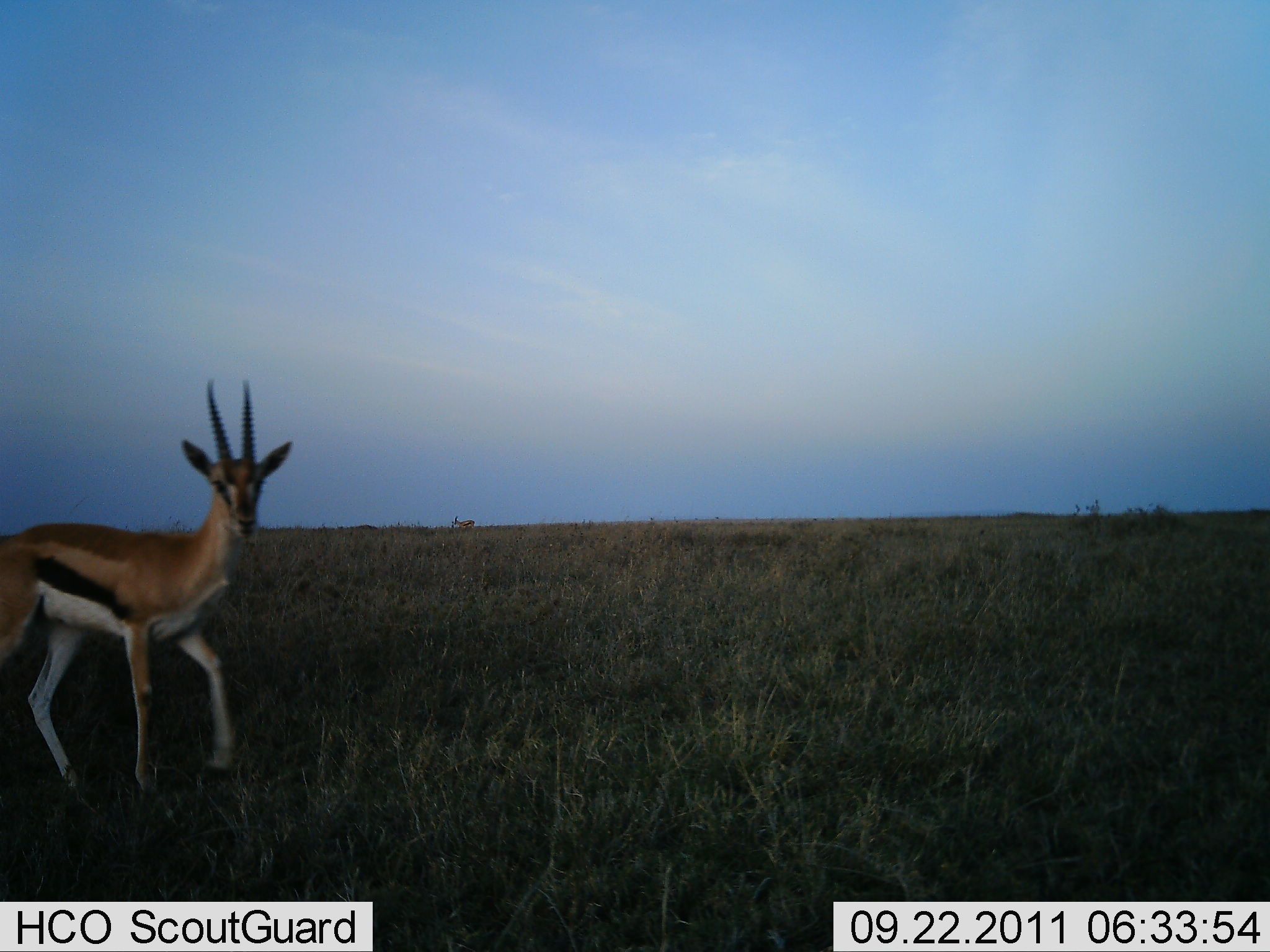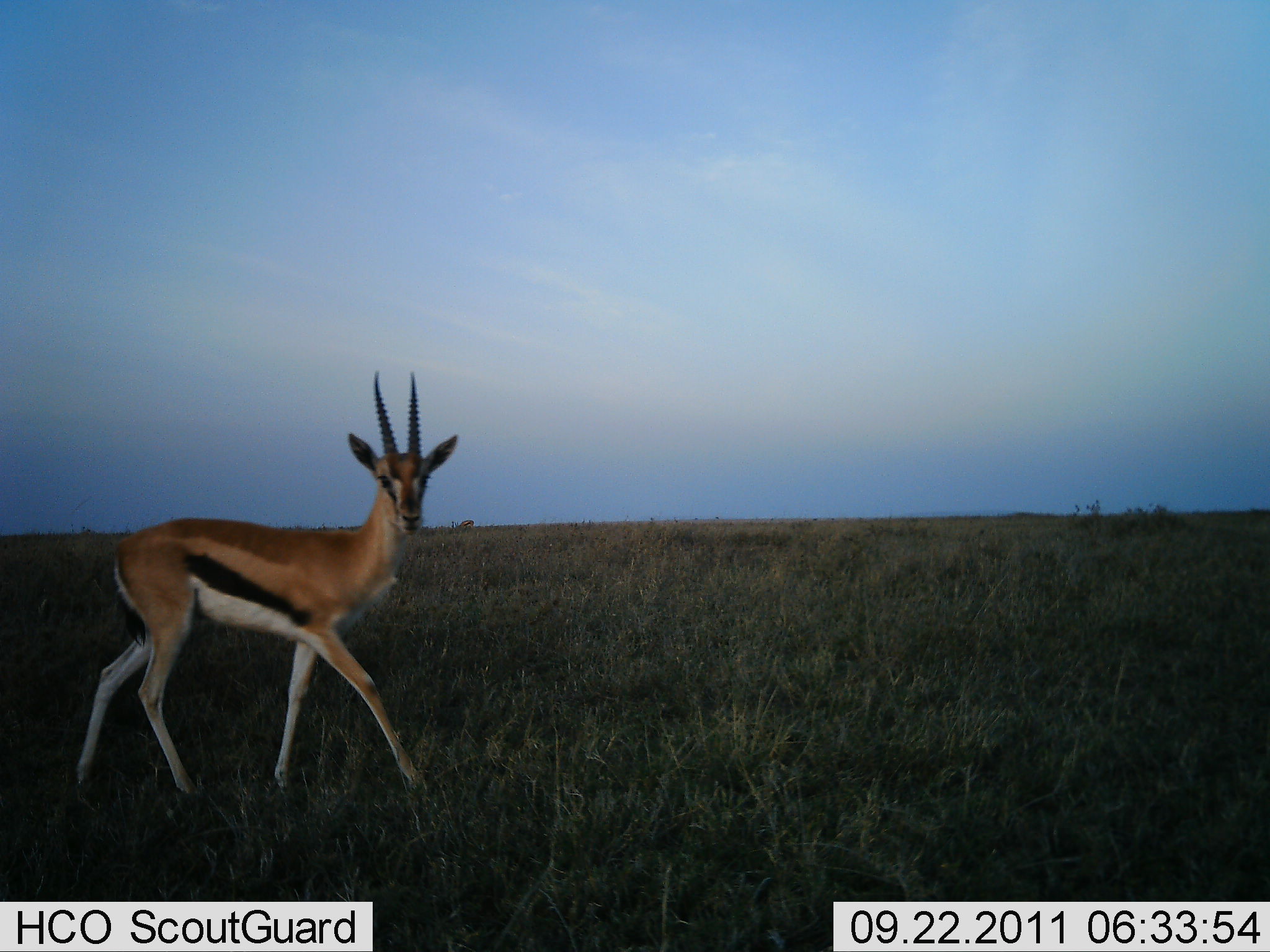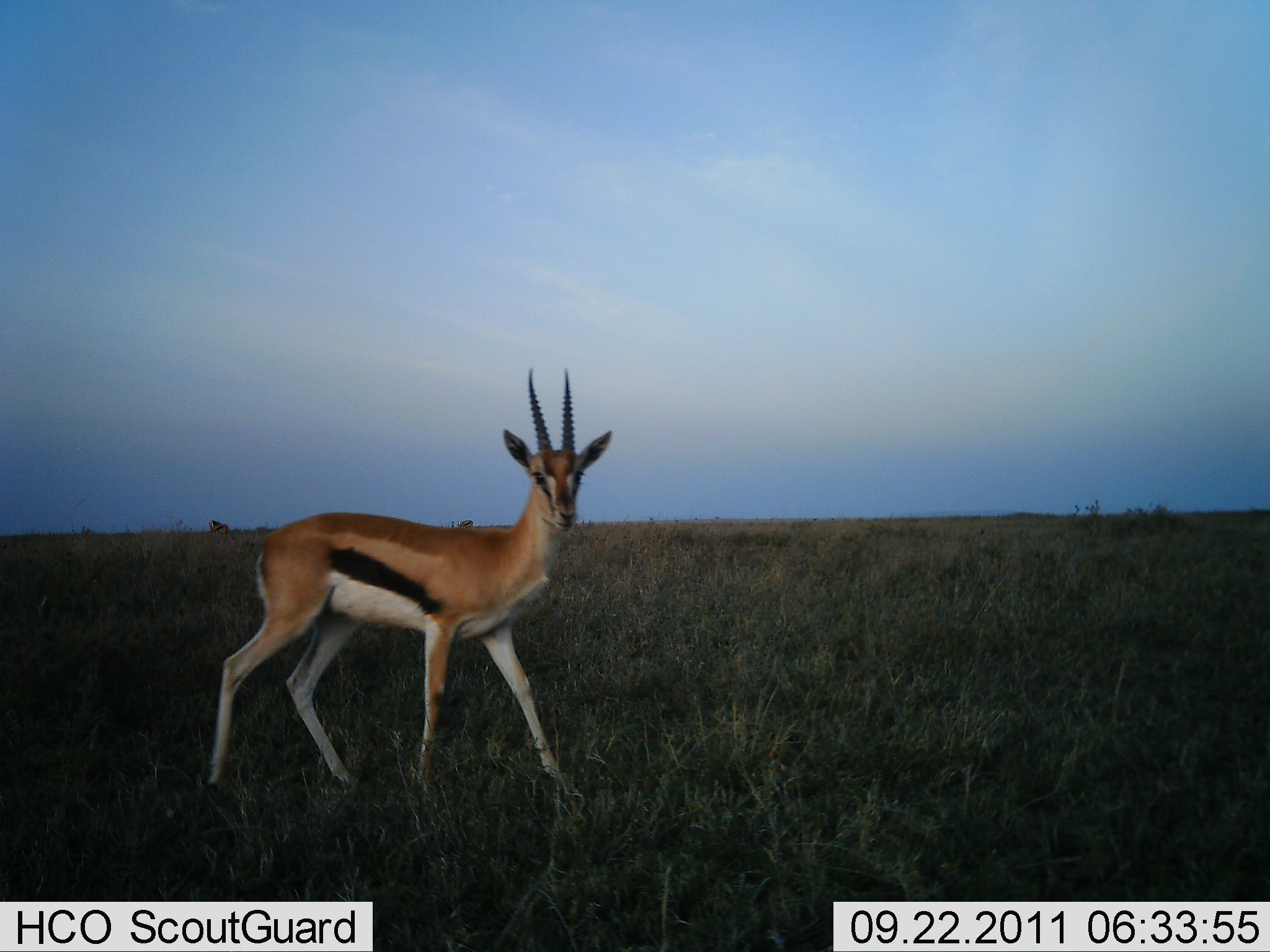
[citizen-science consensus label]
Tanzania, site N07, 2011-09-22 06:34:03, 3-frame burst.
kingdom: Animalia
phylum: Chordata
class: Mammalia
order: Artiodactyla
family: Bovidae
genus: Eudorcas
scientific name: Eudorcas thomsonii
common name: thomson's gazelle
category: gazellethomsons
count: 1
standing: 18%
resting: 0%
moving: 100%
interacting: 0%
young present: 0%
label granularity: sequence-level